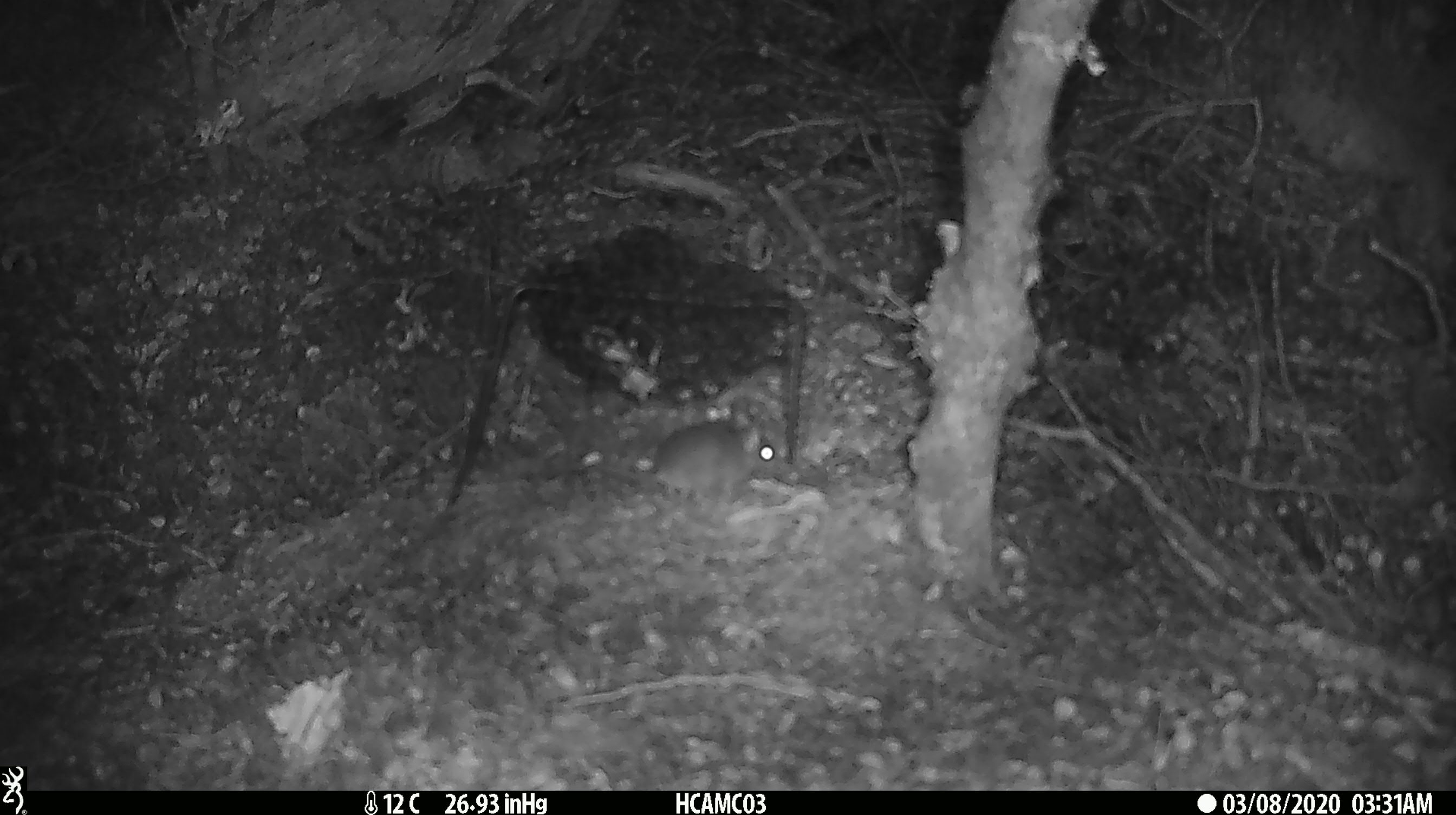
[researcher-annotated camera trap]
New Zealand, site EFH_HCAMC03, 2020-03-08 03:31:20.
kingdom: Animalia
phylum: Chordata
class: Mammalia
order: Rodentia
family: Muridae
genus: Mus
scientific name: Mus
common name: mouse